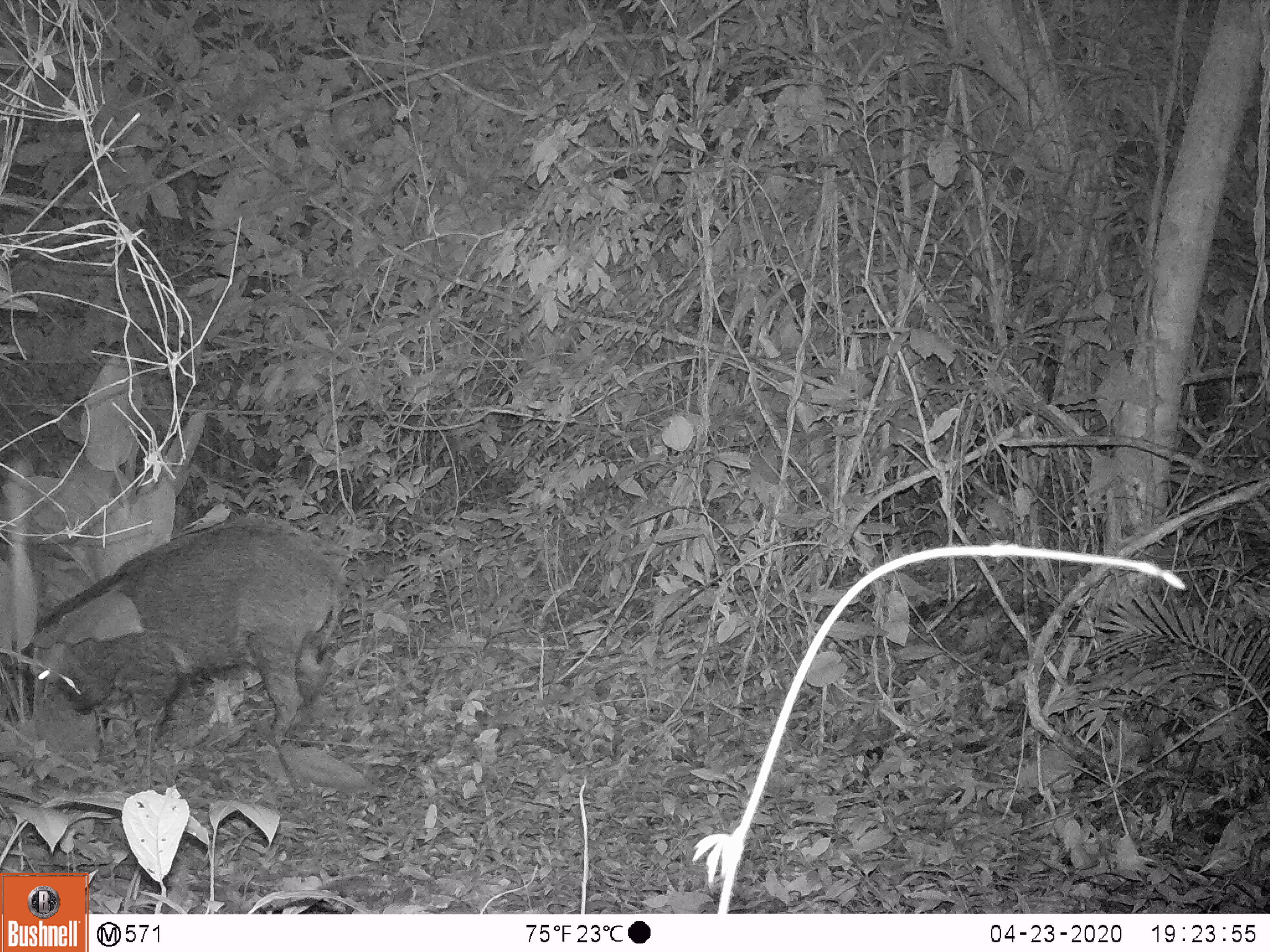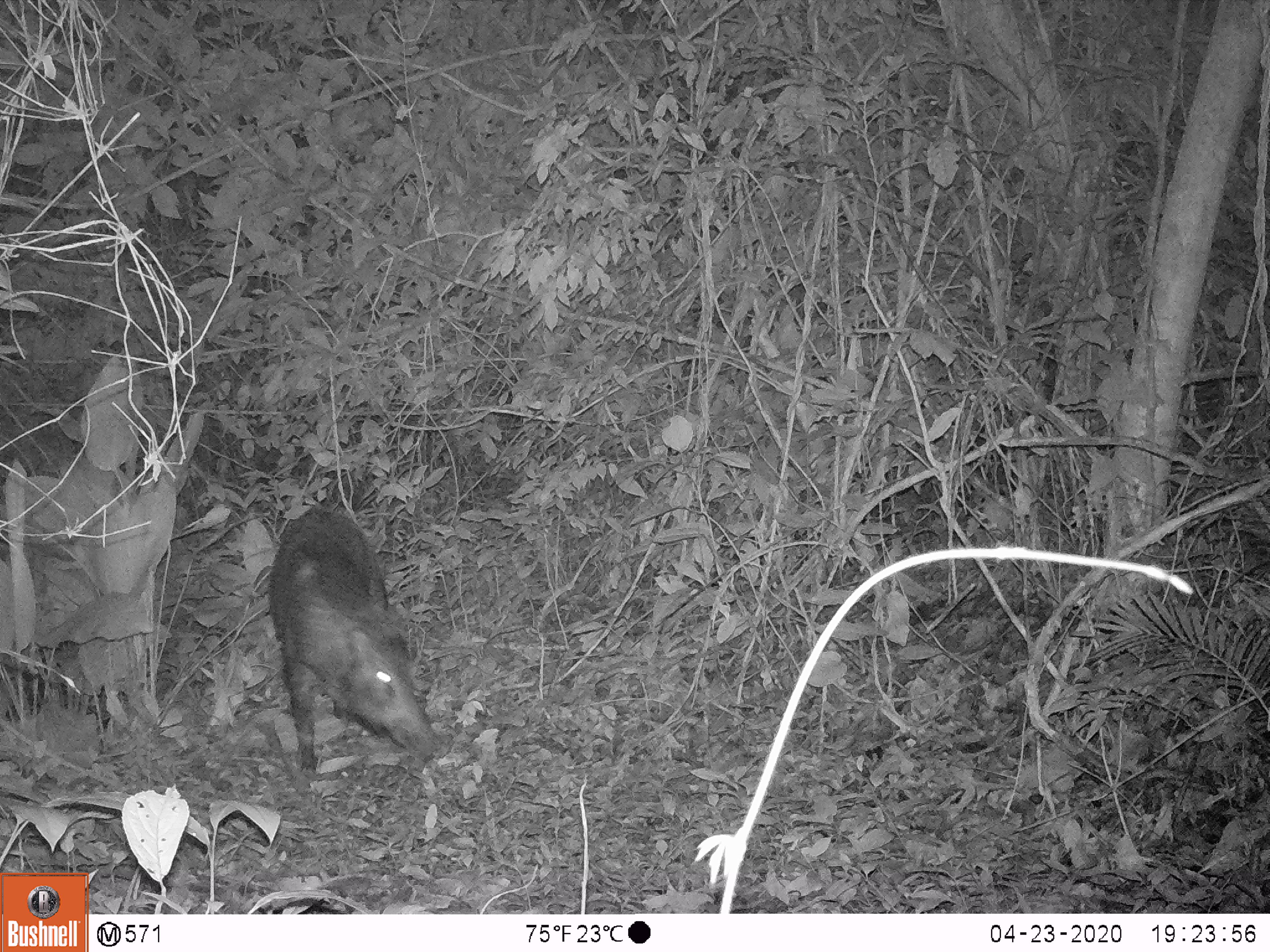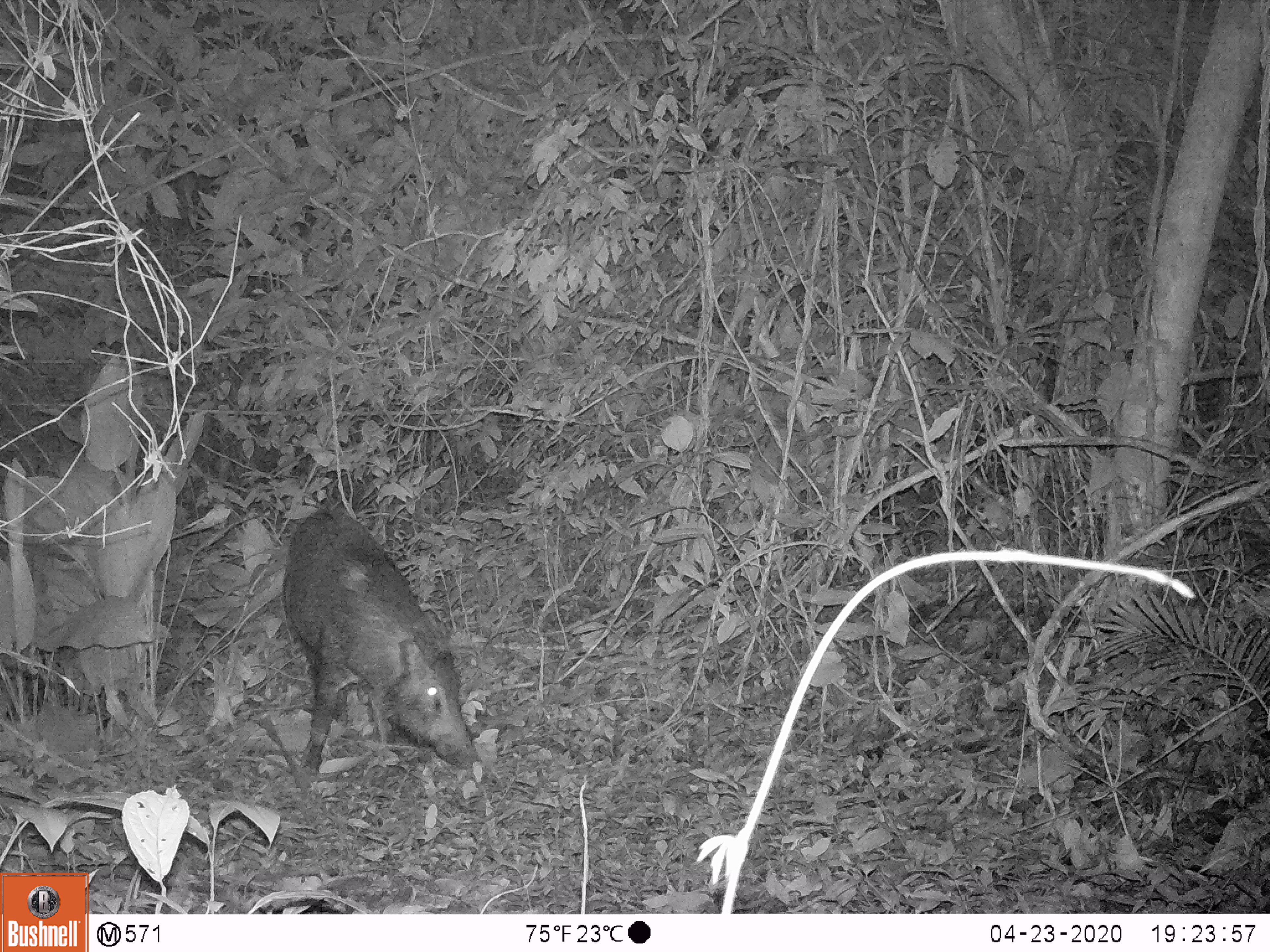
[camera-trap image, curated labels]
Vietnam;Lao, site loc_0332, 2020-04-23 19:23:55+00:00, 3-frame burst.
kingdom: Animalia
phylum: Chordata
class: Mammalia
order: Artiodactyla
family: Suidae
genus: Sus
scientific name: Sus scrofa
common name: eurasian wild pig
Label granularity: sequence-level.